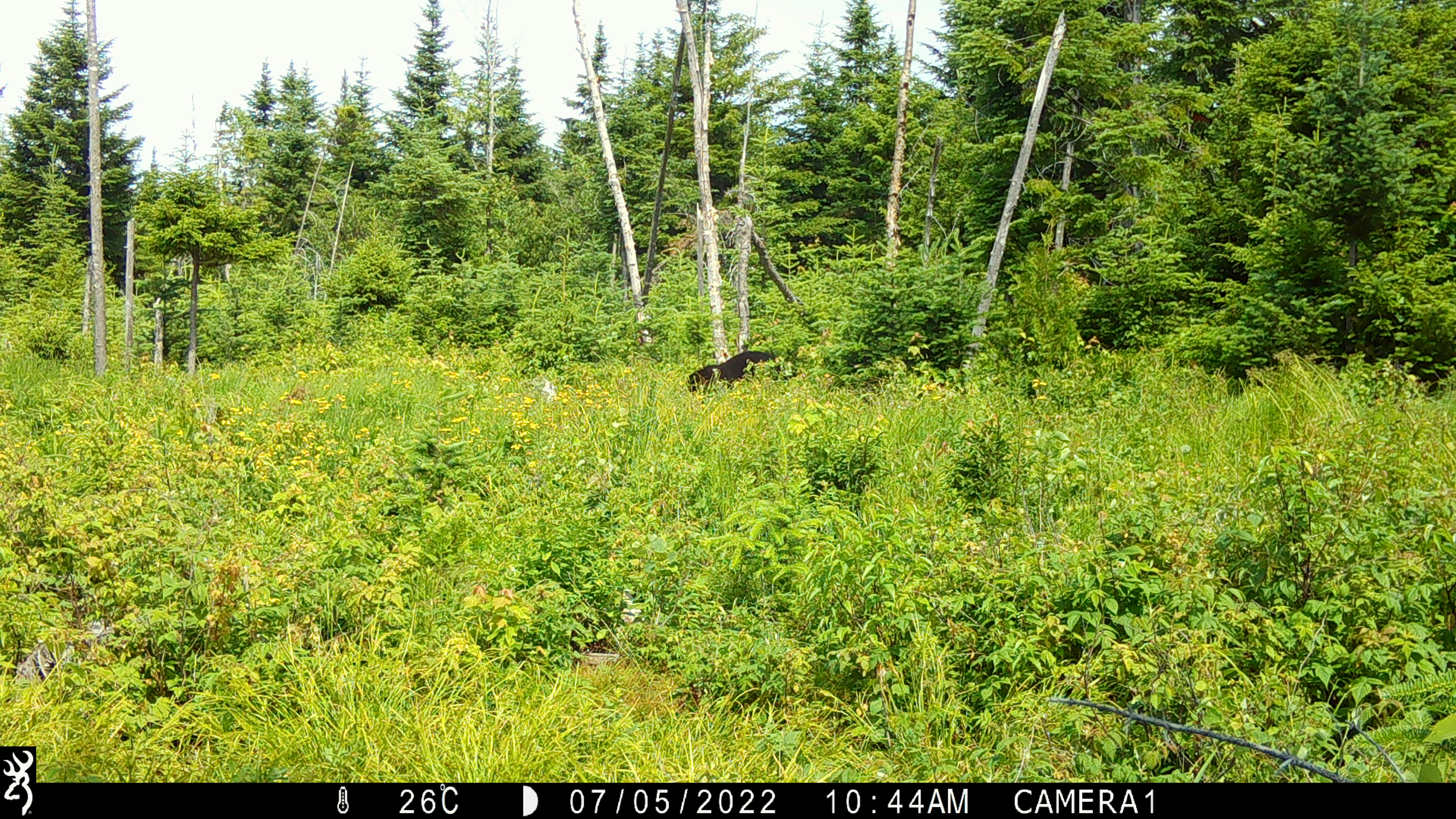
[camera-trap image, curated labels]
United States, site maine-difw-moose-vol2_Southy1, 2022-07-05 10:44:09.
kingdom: Animalia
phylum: Chordata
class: Mammalia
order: Carnivora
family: Ursidae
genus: Ursus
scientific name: Ursus americanus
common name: black bear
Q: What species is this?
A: Black bear (Ursus americanus).